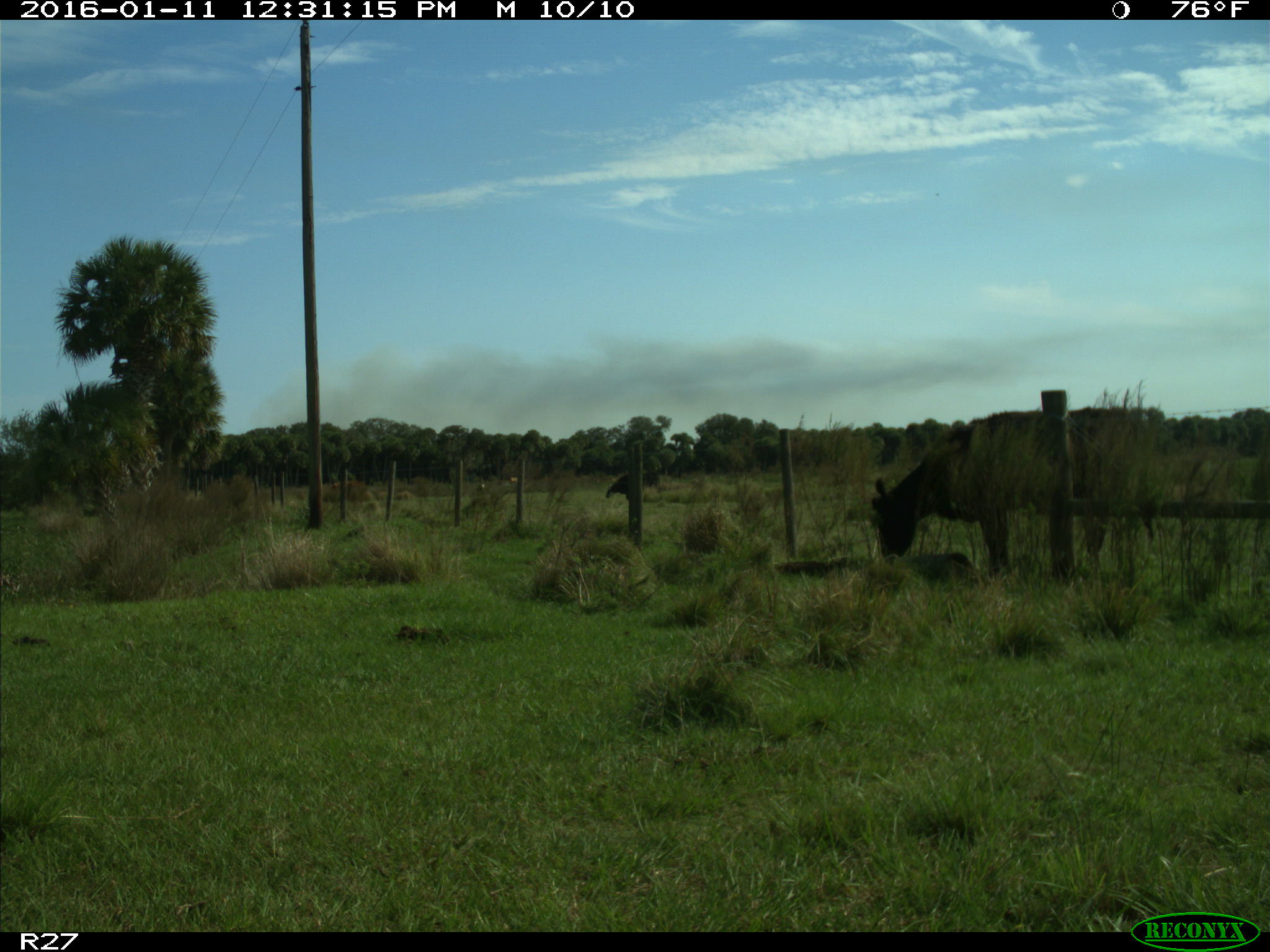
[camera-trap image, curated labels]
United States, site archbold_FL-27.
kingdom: Animalia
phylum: Chordata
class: Mammalia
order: Artiodactyla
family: Bovidae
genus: Bos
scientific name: Bos taurus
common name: domestic cow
Bos taurus (domestic cow).